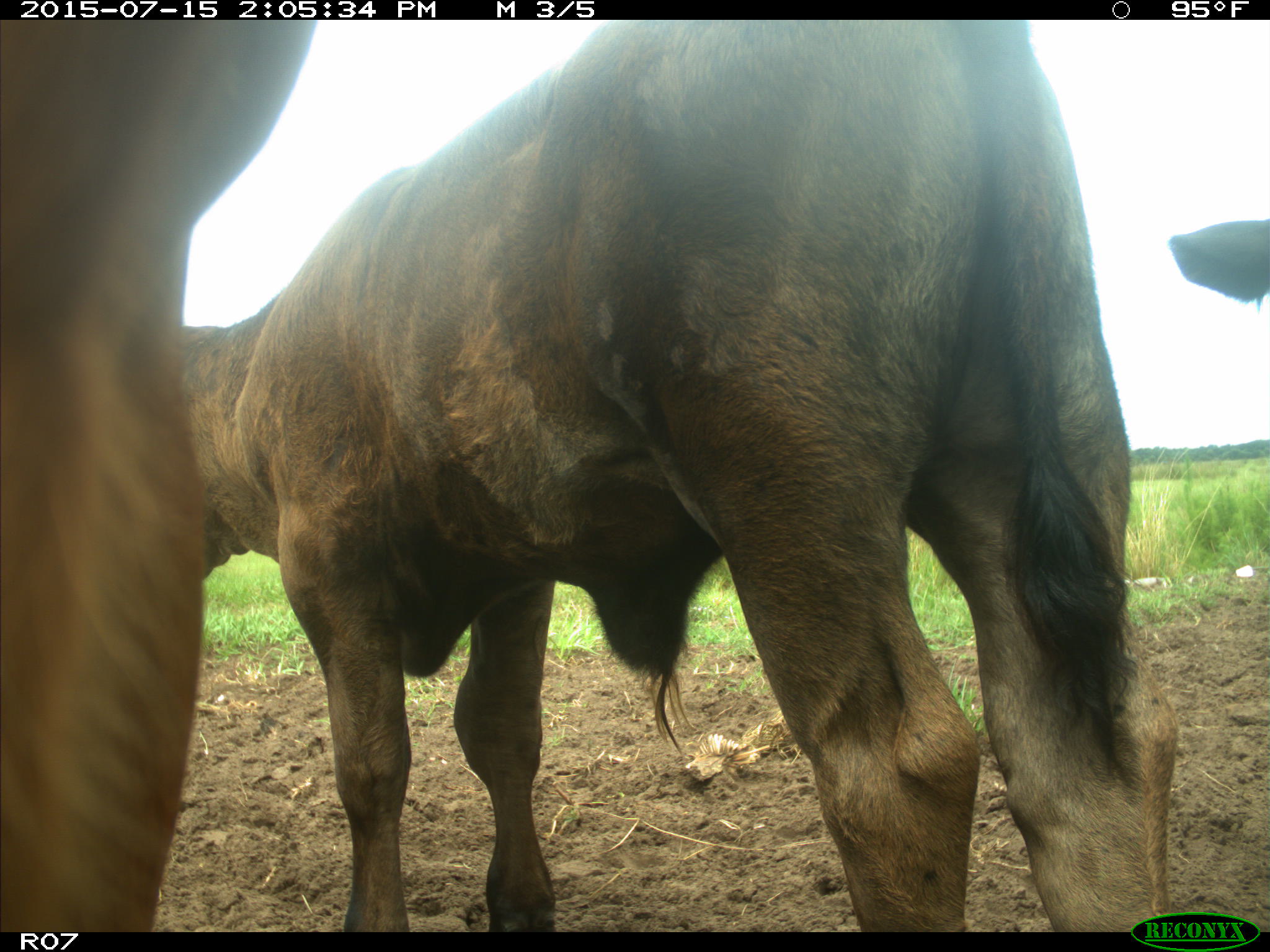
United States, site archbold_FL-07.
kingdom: Animalia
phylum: Chordata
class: Mammalia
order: Artiodactyla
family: Bovidae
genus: Bos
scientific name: Bos taurus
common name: domestic cow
Bos taurus (domestic cow).